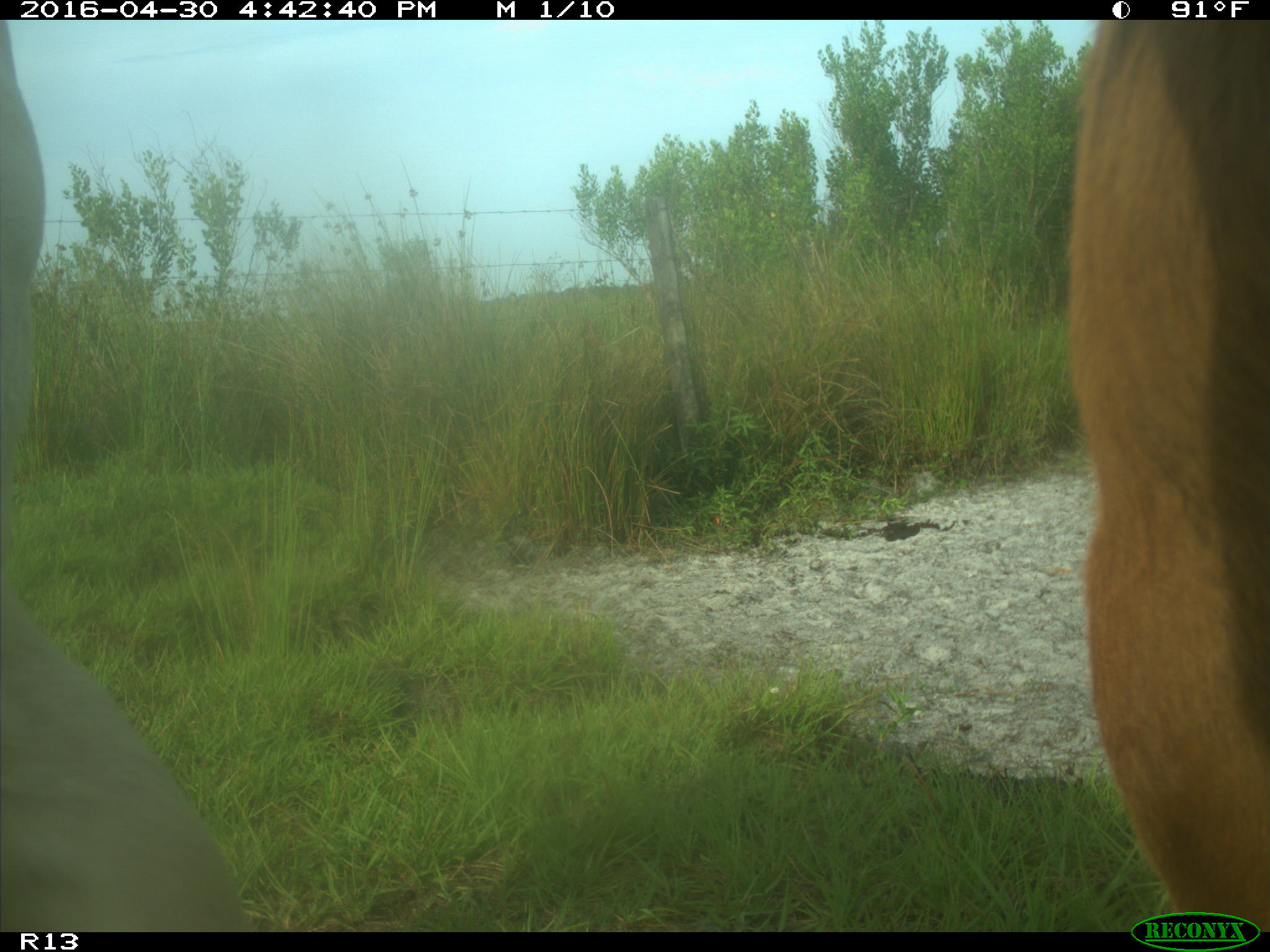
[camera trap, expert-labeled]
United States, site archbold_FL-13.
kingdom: Animalia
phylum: Chordata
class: Mammalia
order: Artiodactyla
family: Bovidae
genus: Bos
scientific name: Bos taurus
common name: domestic cow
Bos taurus (domestic cow).